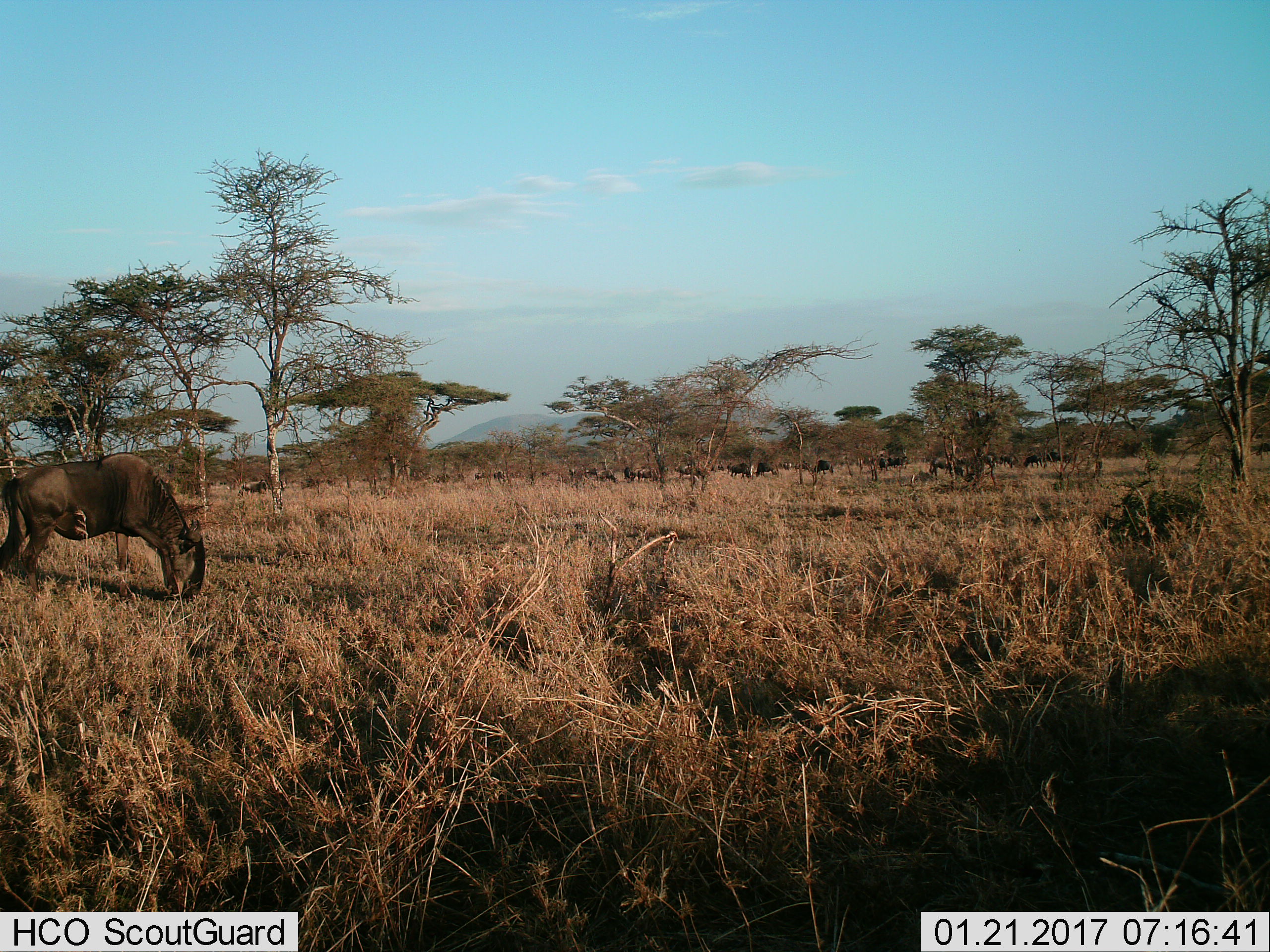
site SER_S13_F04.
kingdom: Animalia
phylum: Chordata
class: Mammalia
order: Artiodactyla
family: Bovidae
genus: Connochaetes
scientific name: Connochaetes taurinus taurinus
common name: blue wildebeest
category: wildebeestblue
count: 11-50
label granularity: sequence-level